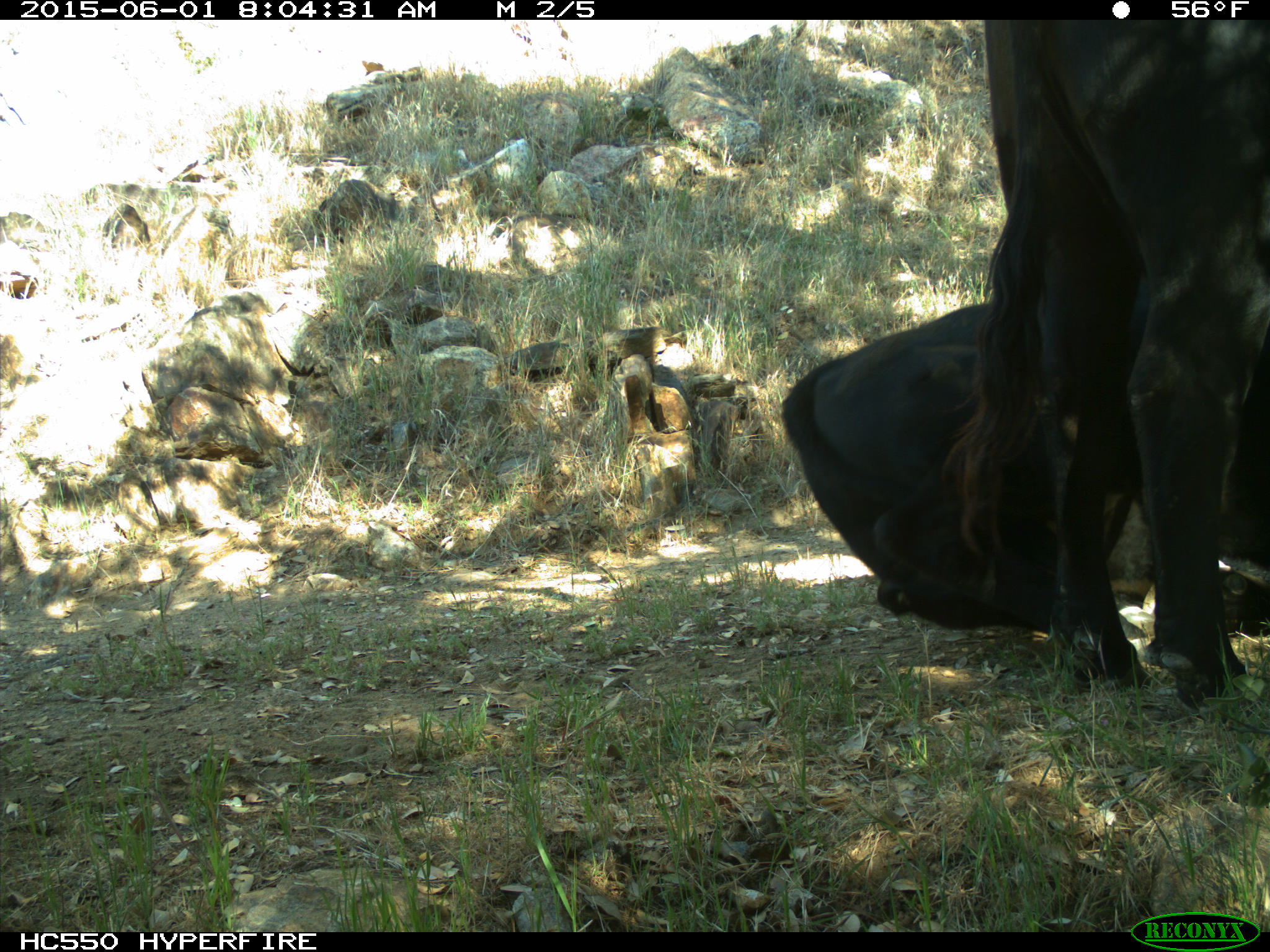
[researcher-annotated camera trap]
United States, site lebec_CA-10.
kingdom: Animalia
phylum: Chordata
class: Mammalia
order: Artiodactyla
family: Bovidae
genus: Bos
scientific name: Bos taurus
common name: domestic cow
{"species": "Bos taurus (domestic cow)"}